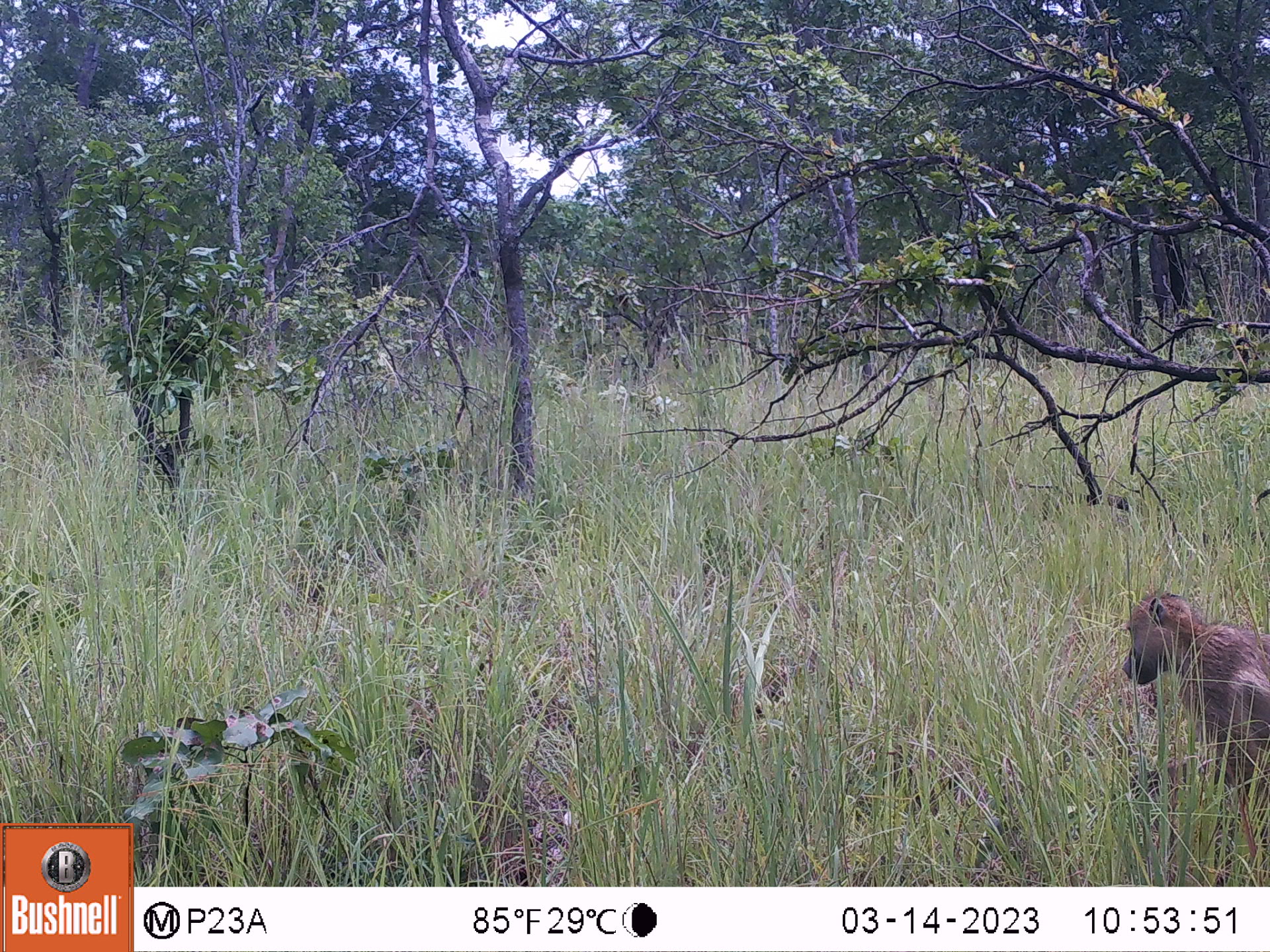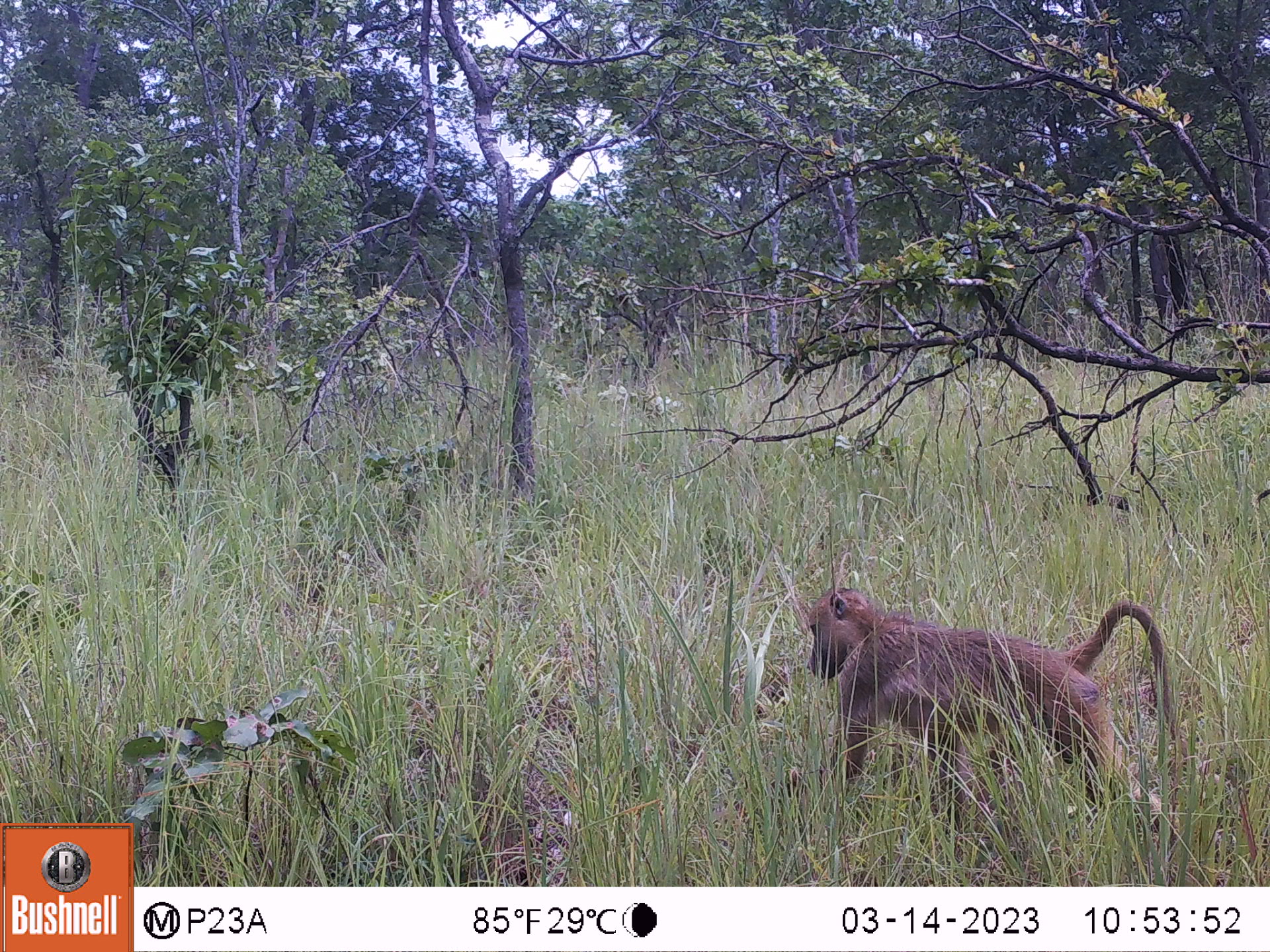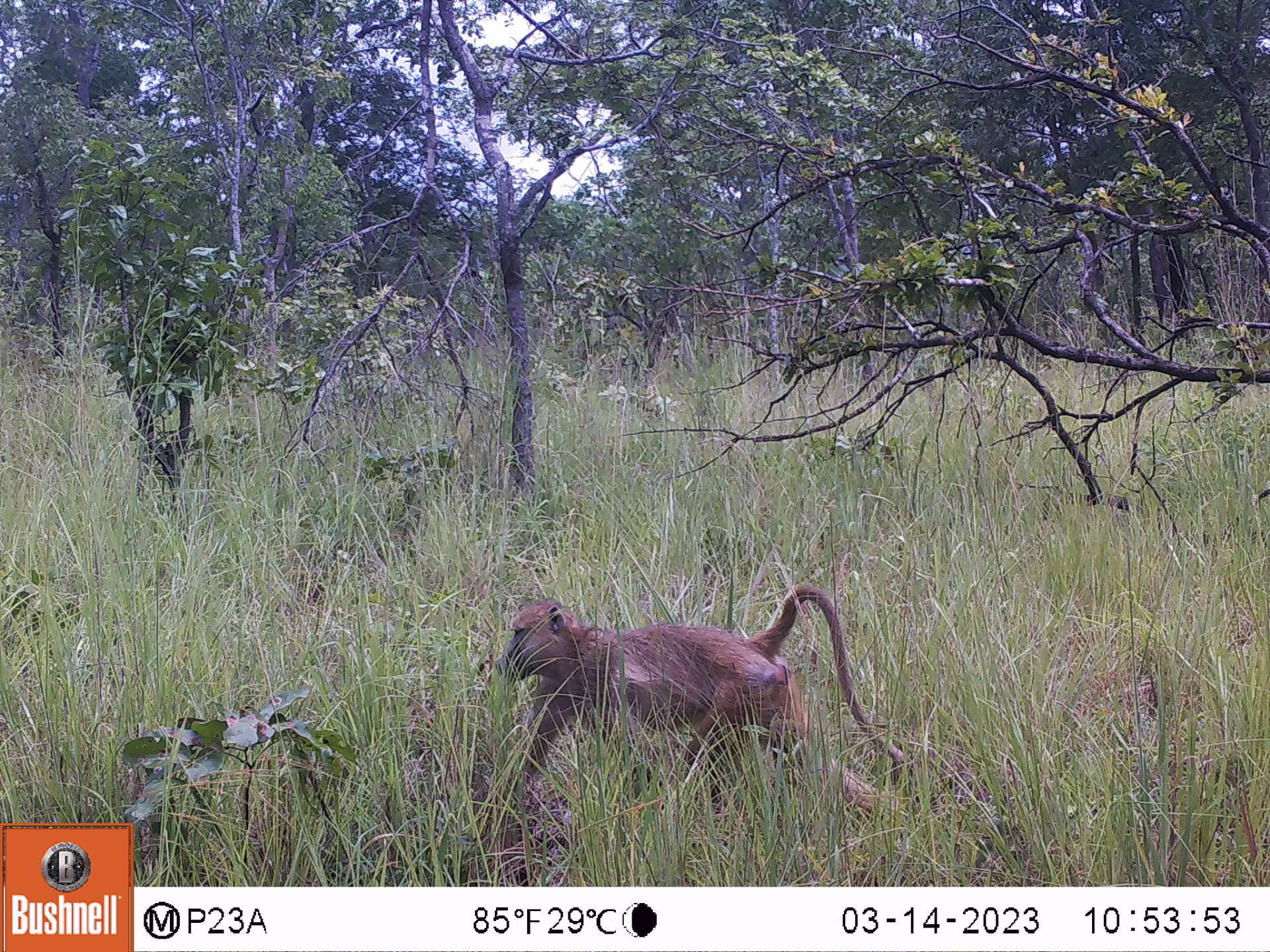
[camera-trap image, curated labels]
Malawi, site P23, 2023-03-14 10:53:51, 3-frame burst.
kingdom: Animalia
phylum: Chordata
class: Mammalia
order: Primates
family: Cercopithecidae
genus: Papio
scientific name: Papio cynocephalus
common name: yellow baboon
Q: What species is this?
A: Yellow baboon (Papio cynocephalus).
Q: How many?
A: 1.